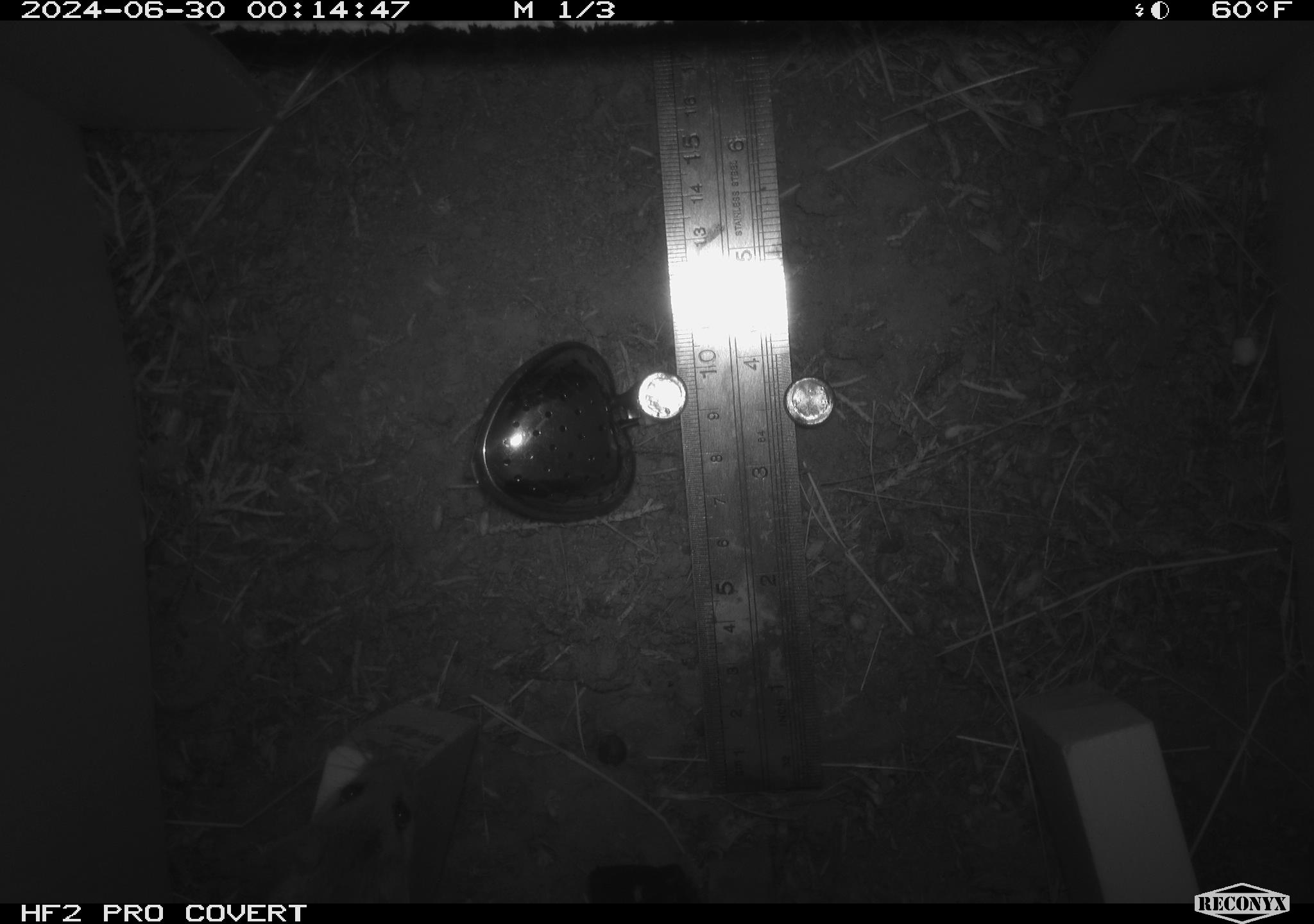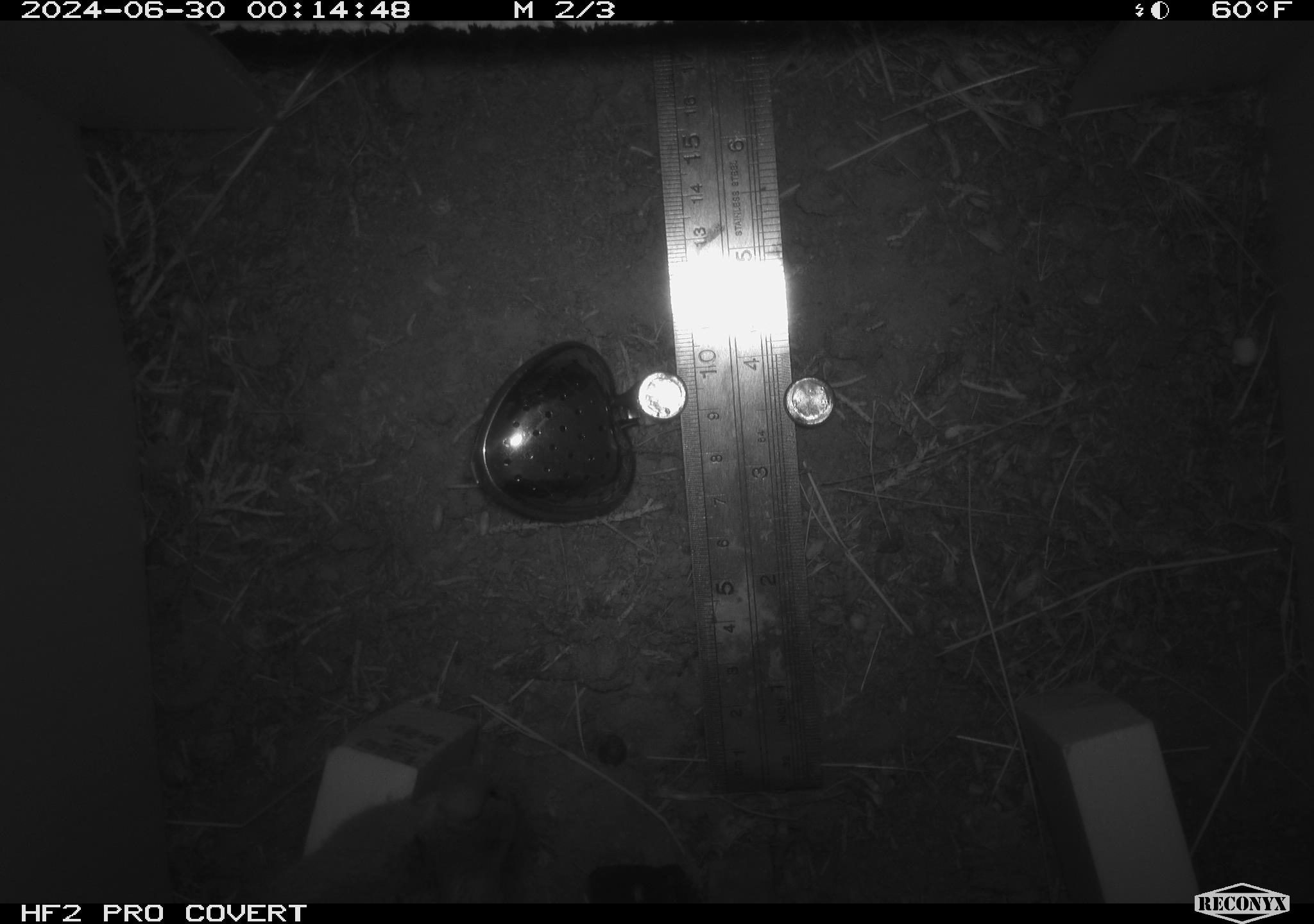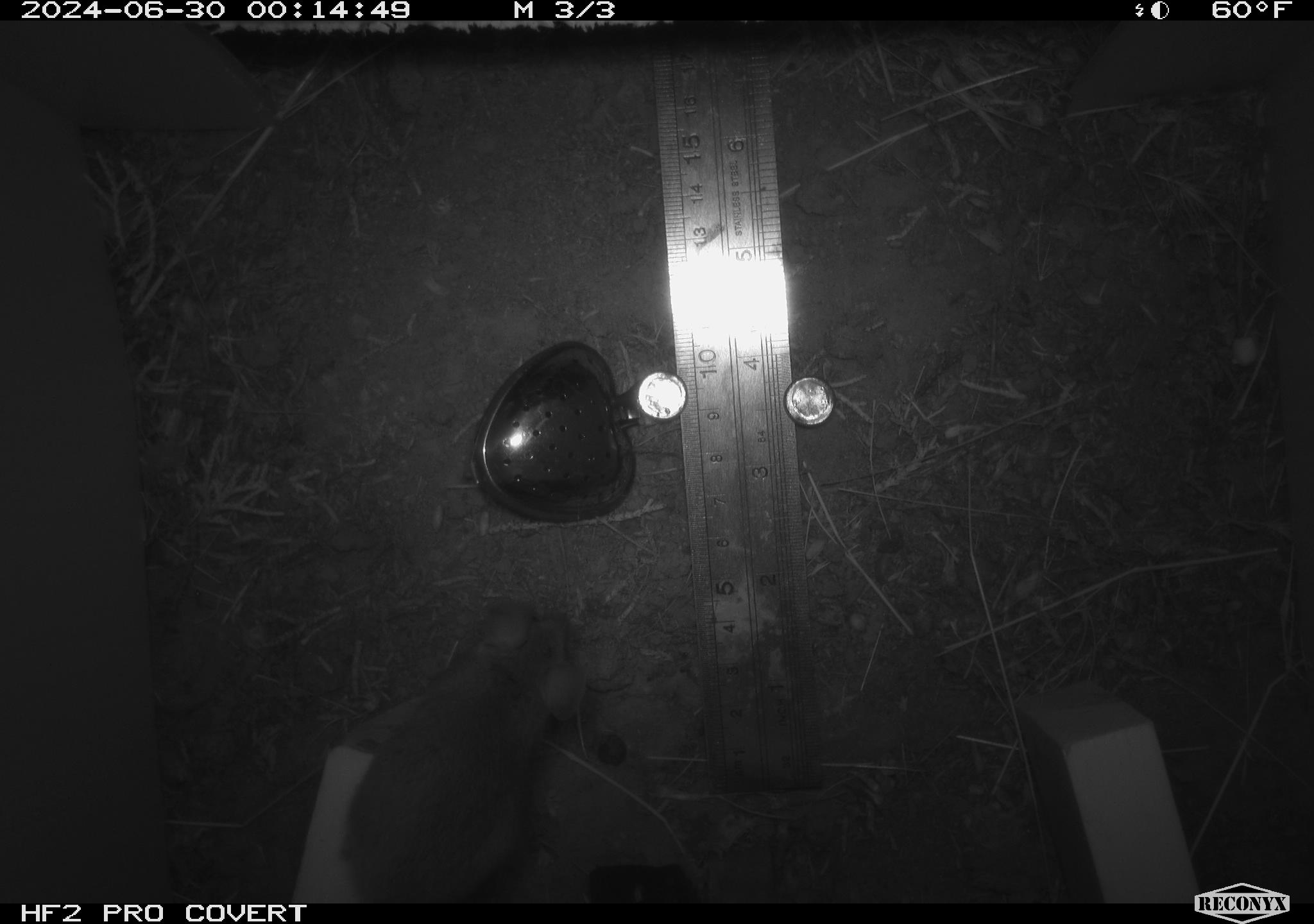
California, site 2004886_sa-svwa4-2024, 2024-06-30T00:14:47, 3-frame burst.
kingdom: Animalia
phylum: Chordata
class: Mammalia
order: Rodentia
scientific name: Rodentia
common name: mouse species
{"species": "mouse species (Rodentia)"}